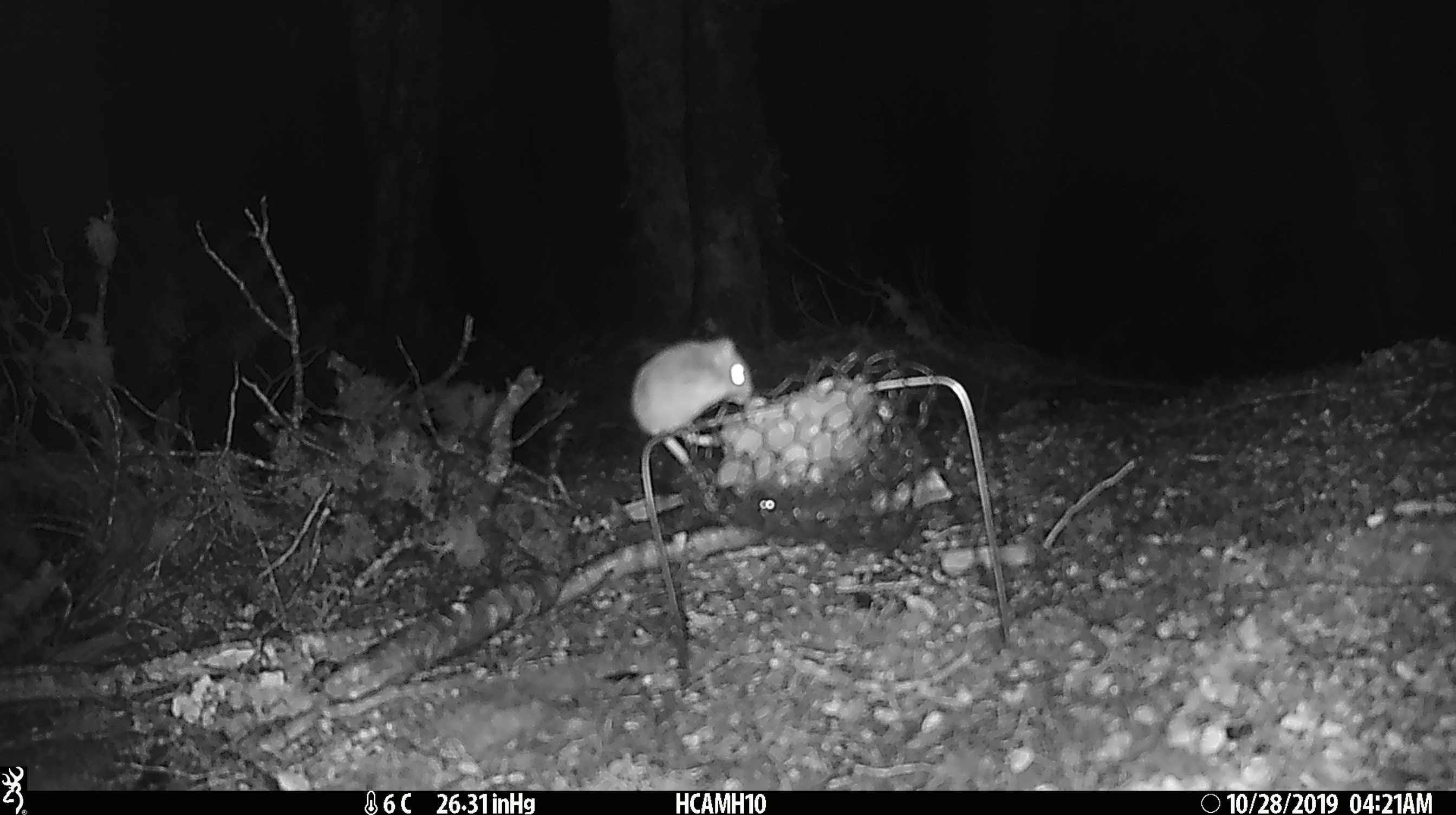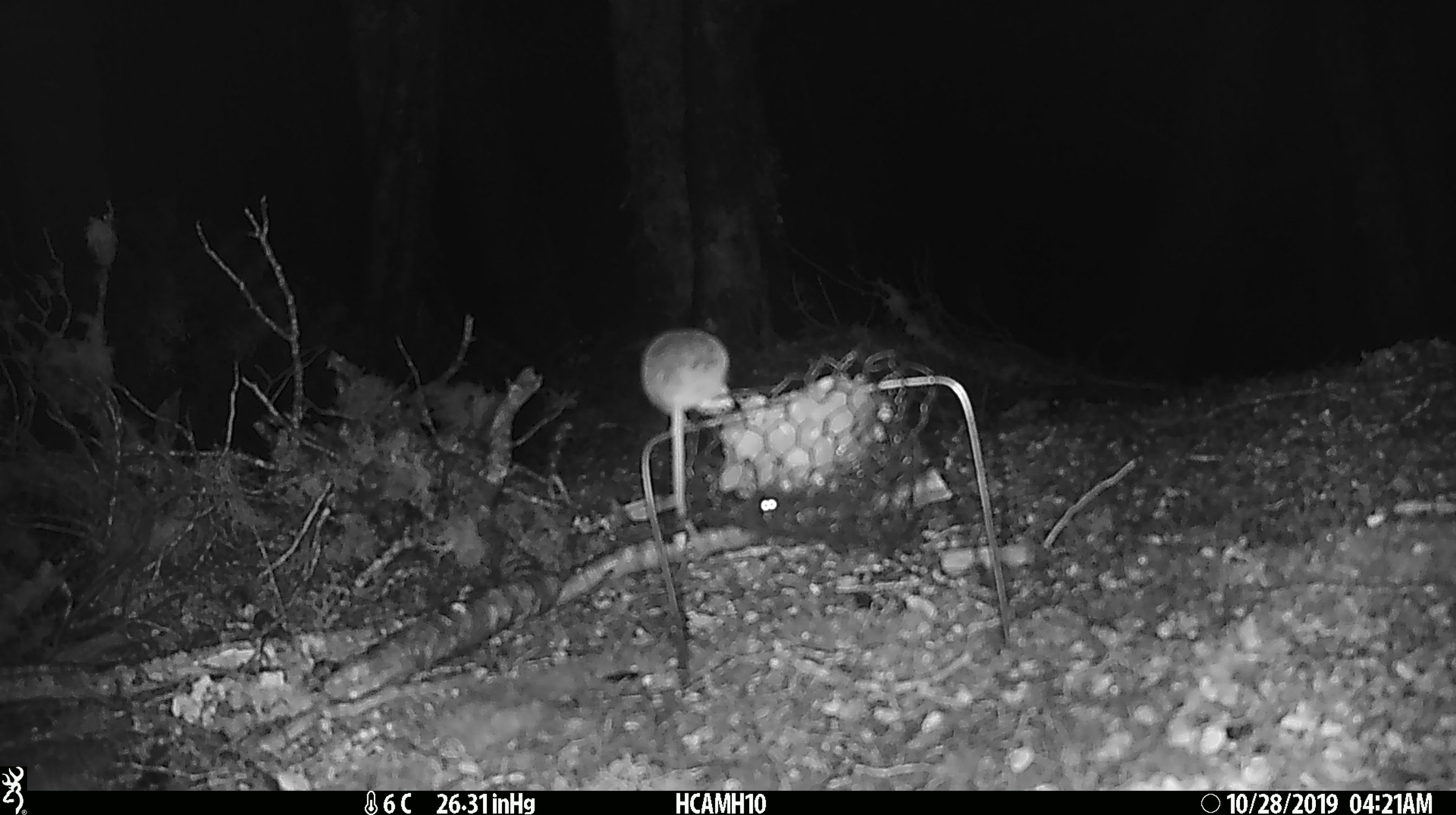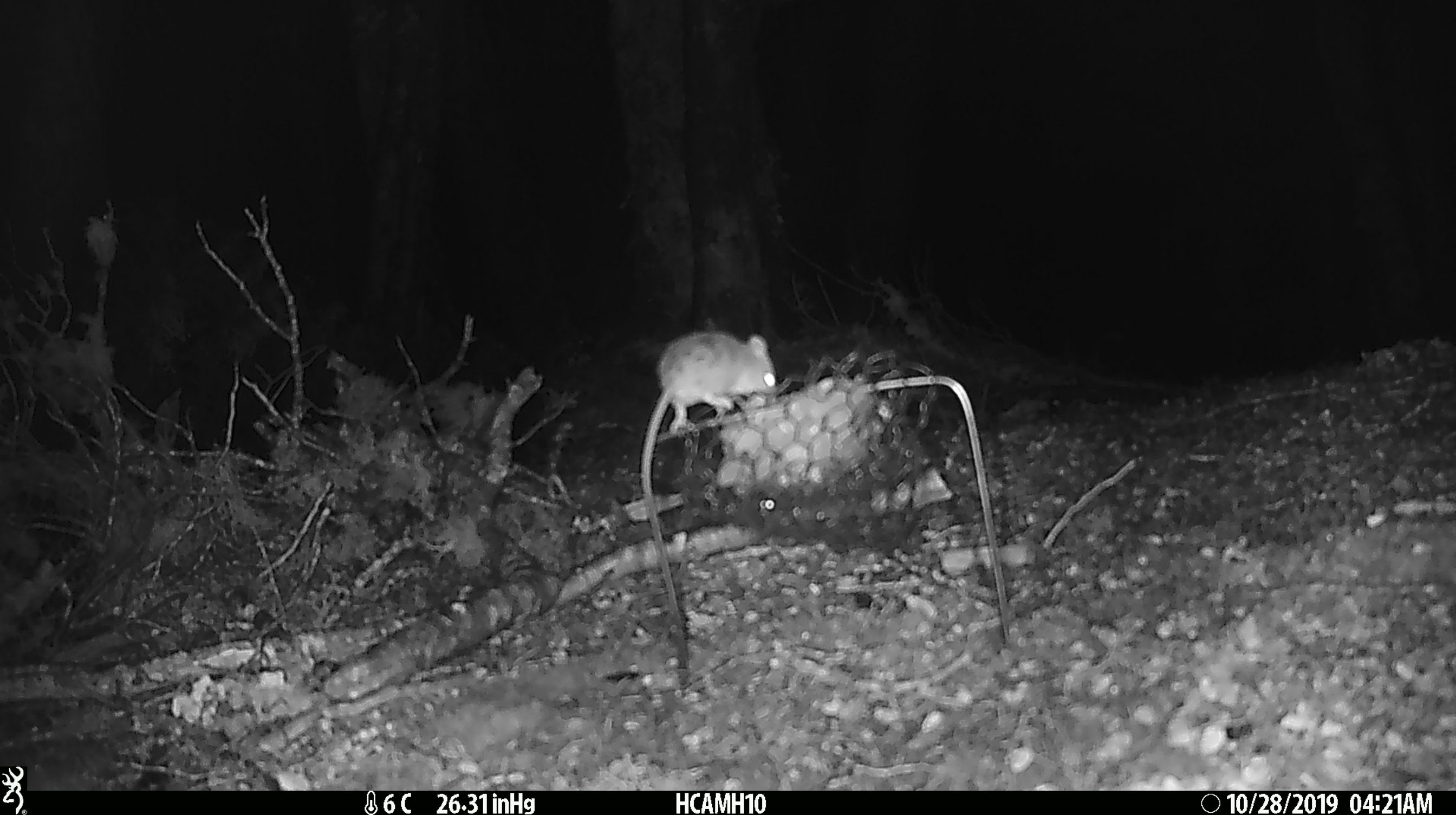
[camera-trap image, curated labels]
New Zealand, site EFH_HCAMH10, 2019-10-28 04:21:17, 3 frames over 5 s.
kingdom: Animalia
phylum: Chordata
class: Mammalia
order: Rodentia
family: Muridae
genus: Mus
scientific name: Mus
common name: mouse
Mouse (Mus).